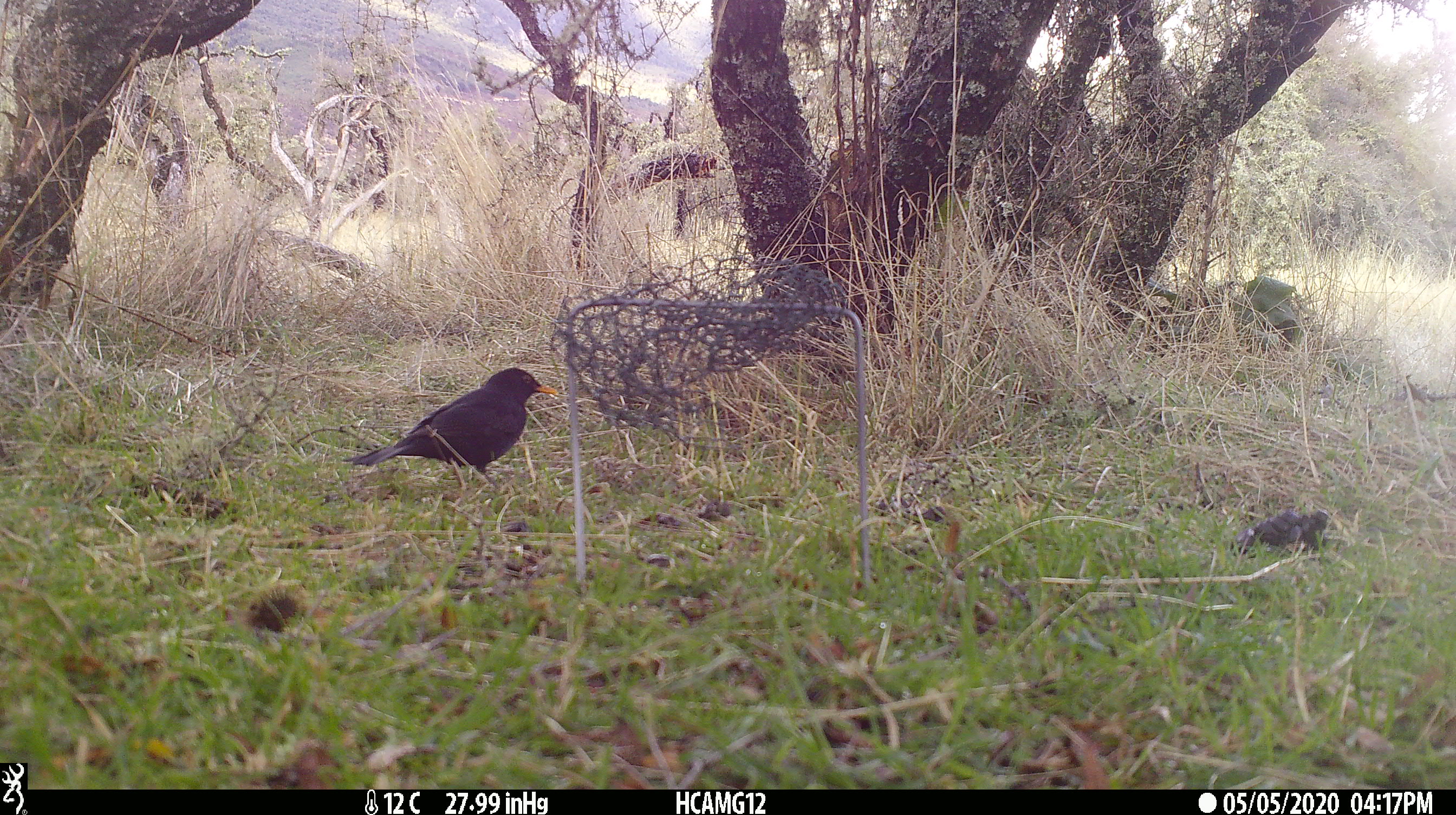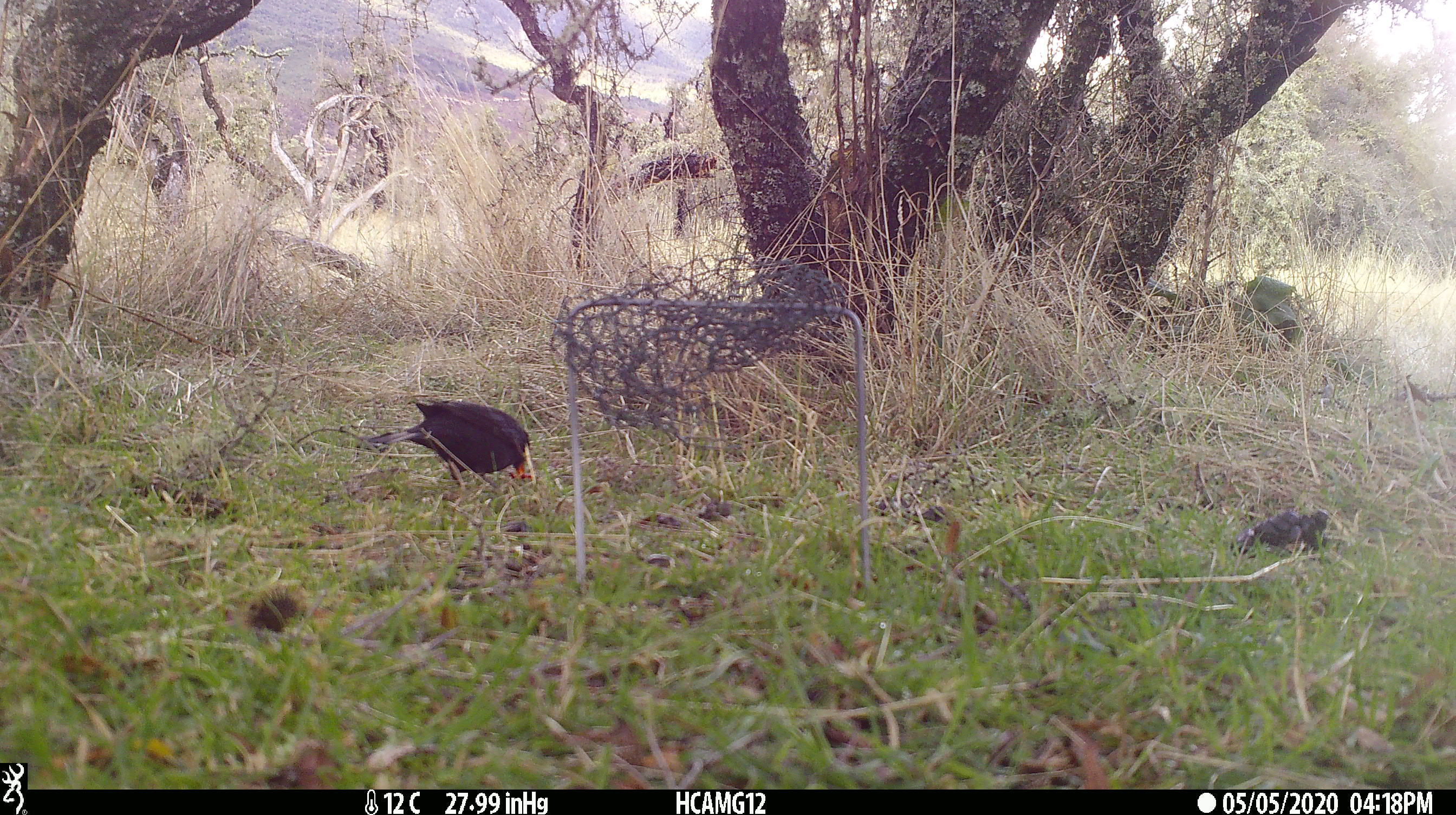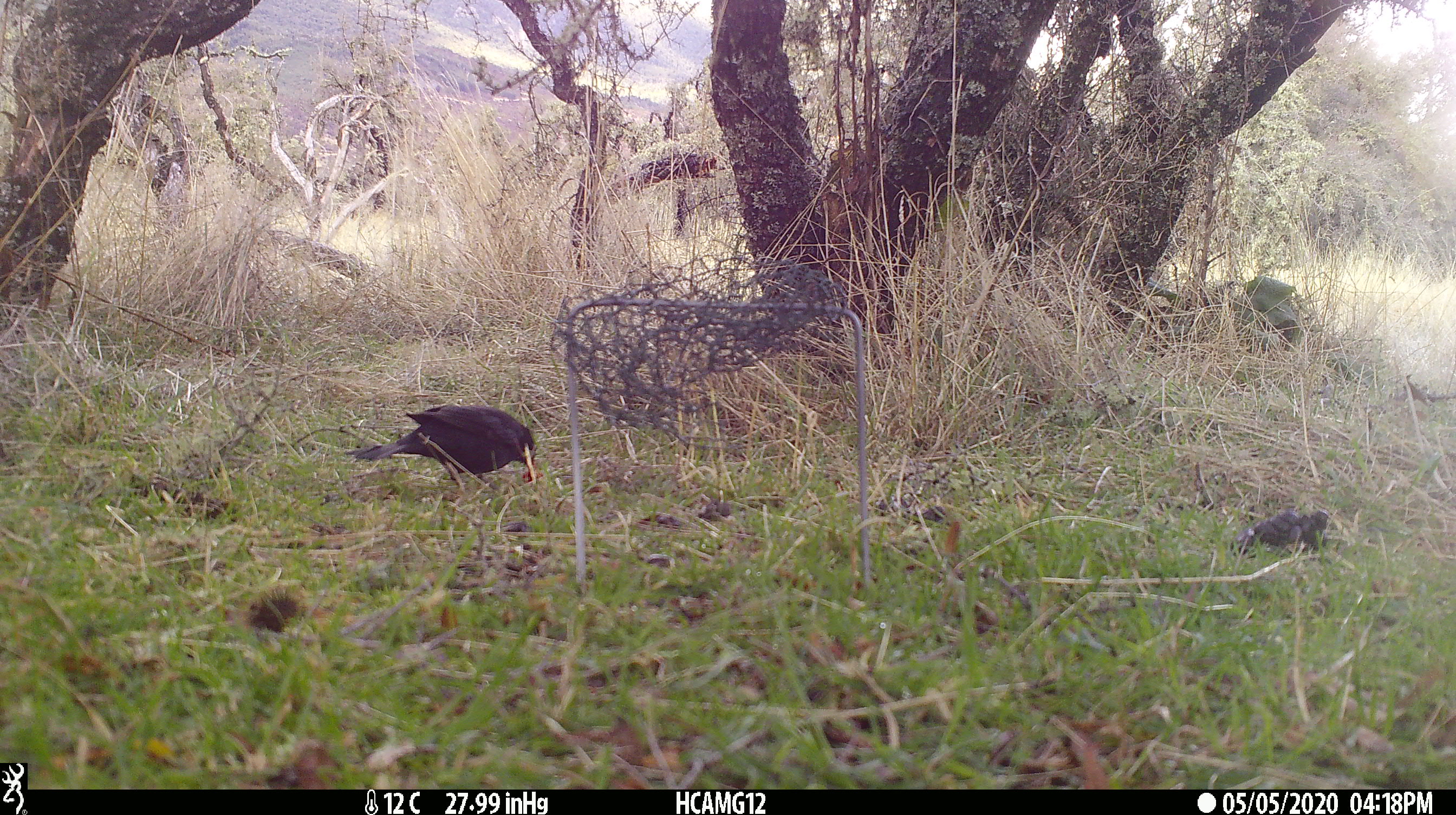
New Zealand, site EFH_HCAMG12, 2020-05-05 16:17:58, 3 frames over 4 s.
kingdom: Animalia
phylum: Chordata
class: Aves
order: Passeriformes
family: Turdidae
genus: Turdus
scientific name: Turdus merula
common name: eurasian blackbird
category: blackbird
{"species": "blackbird (eurasian blackbird) (Turdus merula)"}